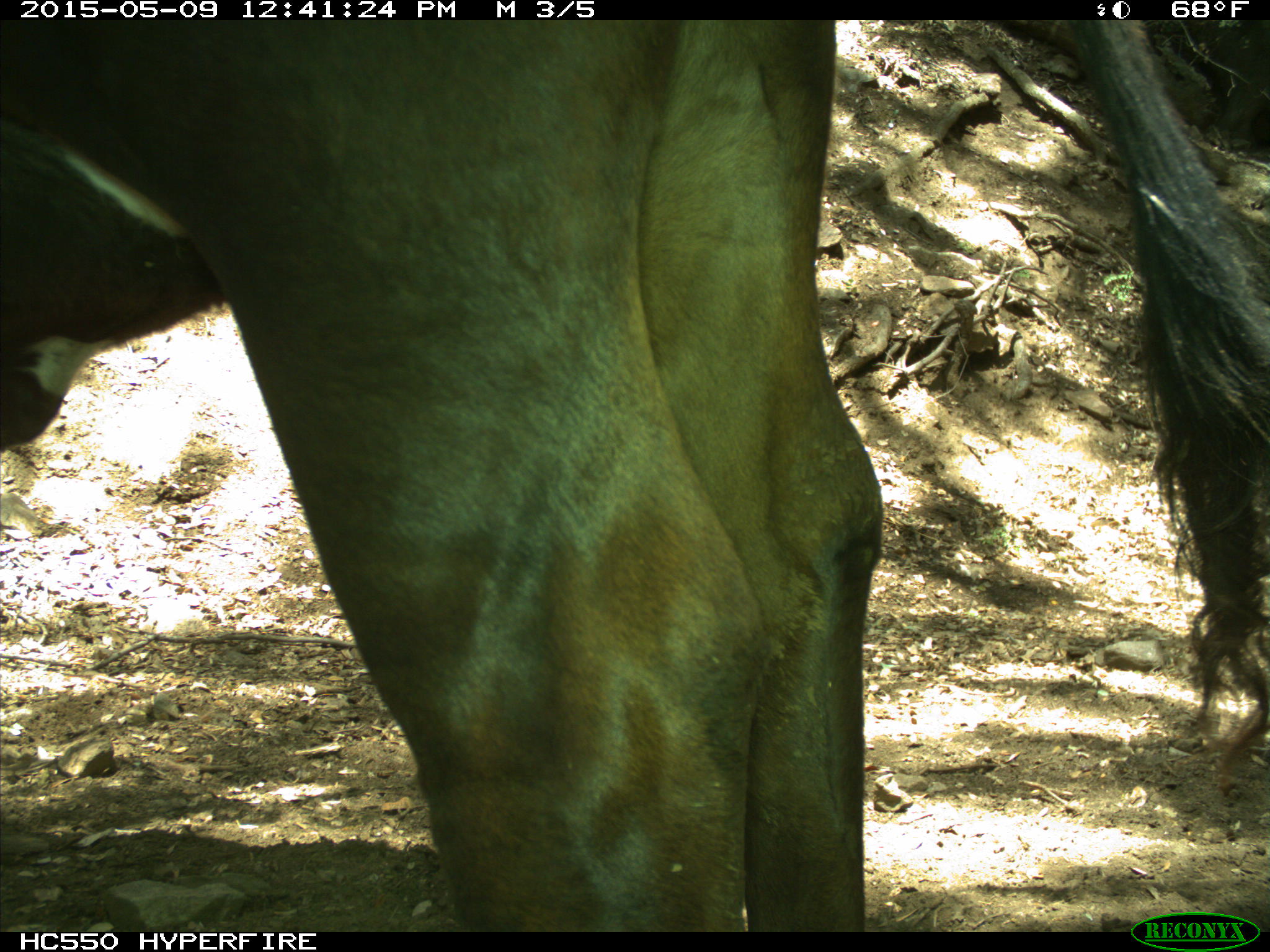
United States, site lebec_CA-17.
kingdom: Animalia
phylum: Chordata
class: Mammalia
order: Artiodactyla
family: Bovidae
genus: Bos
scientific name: Bos taurus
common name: domestic cow